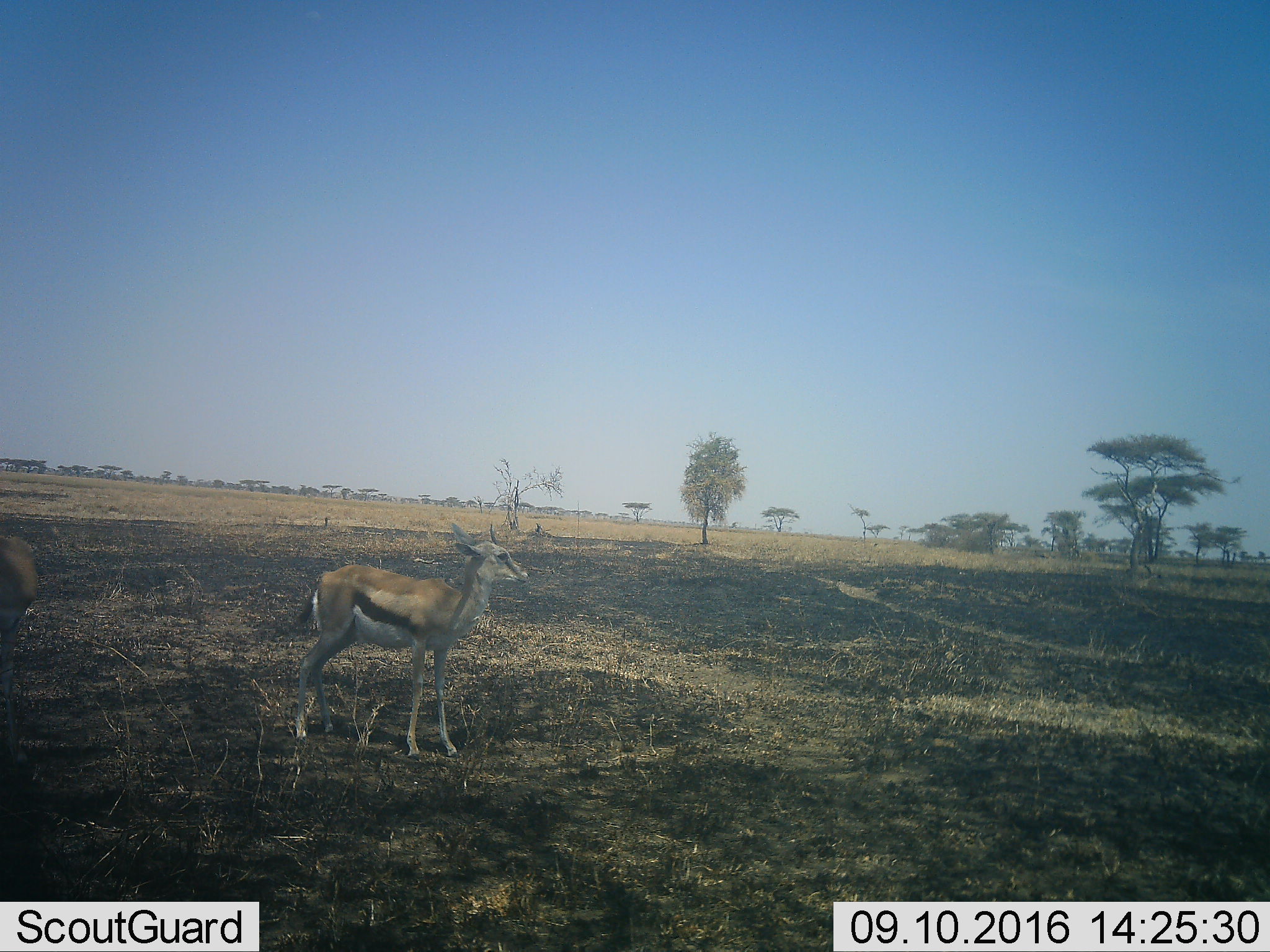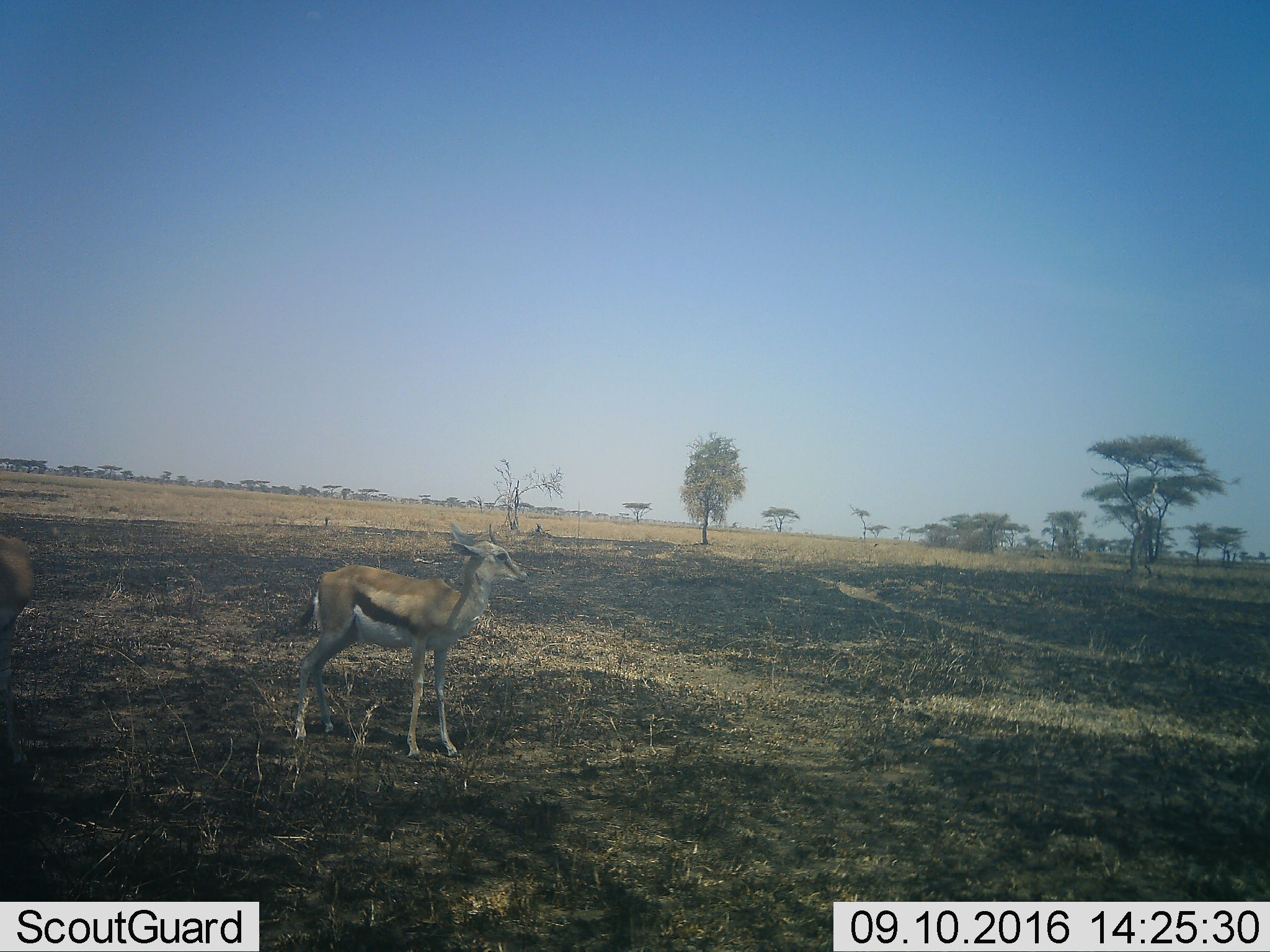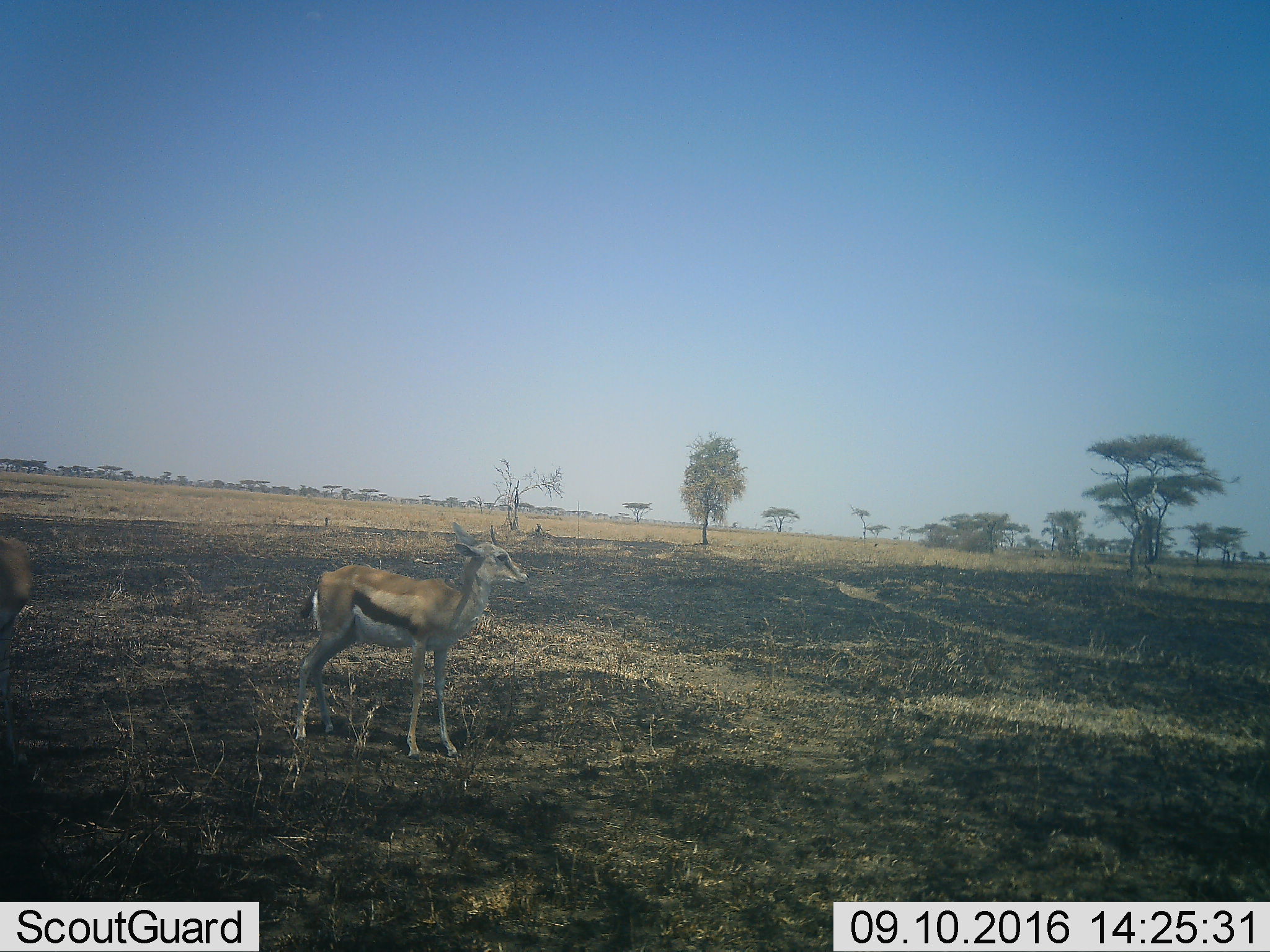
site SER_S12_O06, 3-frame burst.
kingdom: Animalia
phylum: Chordata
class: Mammalia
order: Artiodactyla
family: Bovidae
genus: Eudorcas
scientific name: Eudorcas thomsonii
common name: thomson's gazelle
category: gazellethomsons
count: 2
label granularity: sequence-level